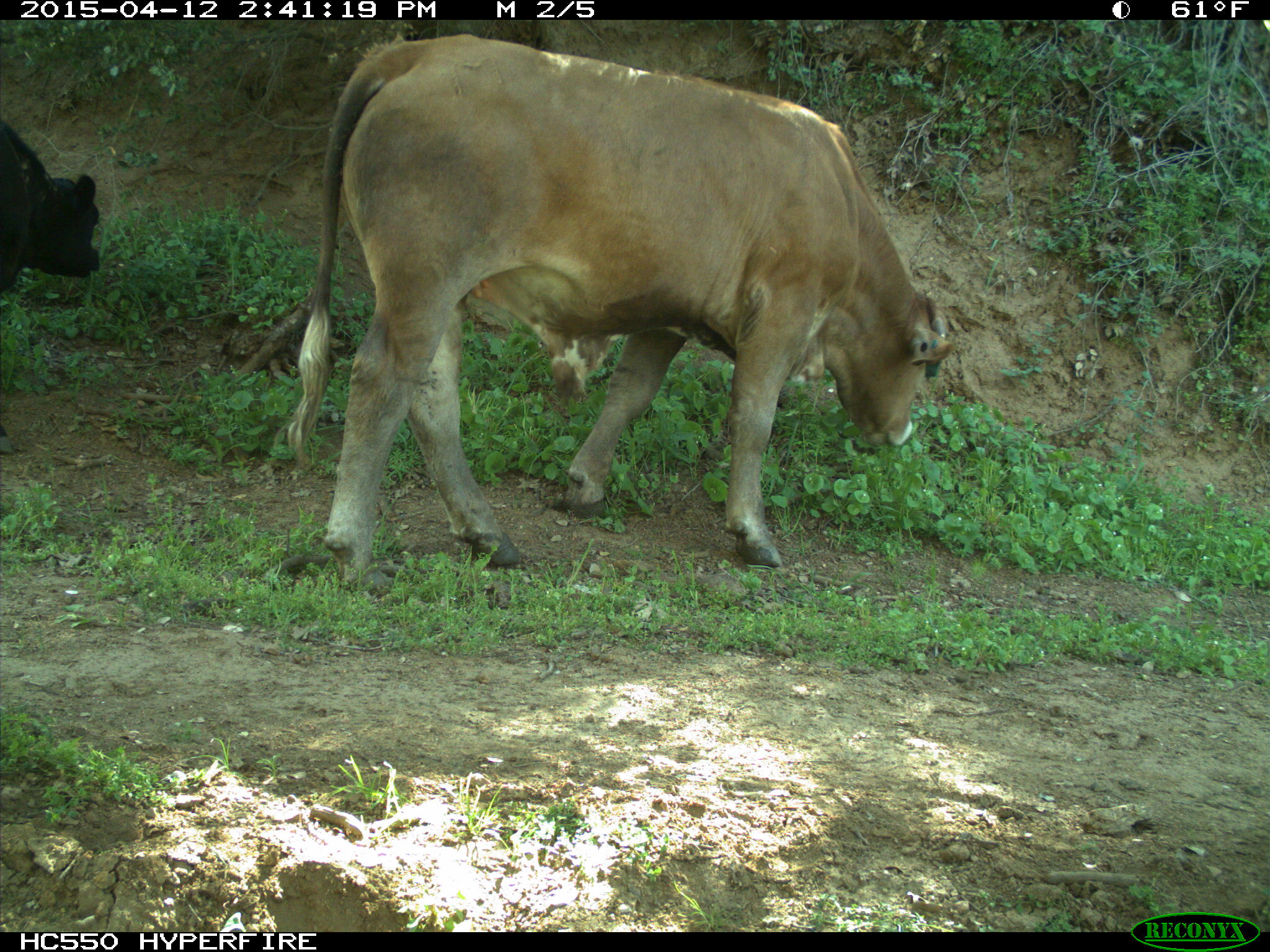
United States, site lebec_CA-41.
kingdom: Animalia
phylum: Chordata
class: Mammalia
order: Artiodactyla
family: Bovidae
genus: Bos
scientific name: Bos taurus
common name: domestic cow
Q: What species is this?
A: Bos taurus (domestic cow).